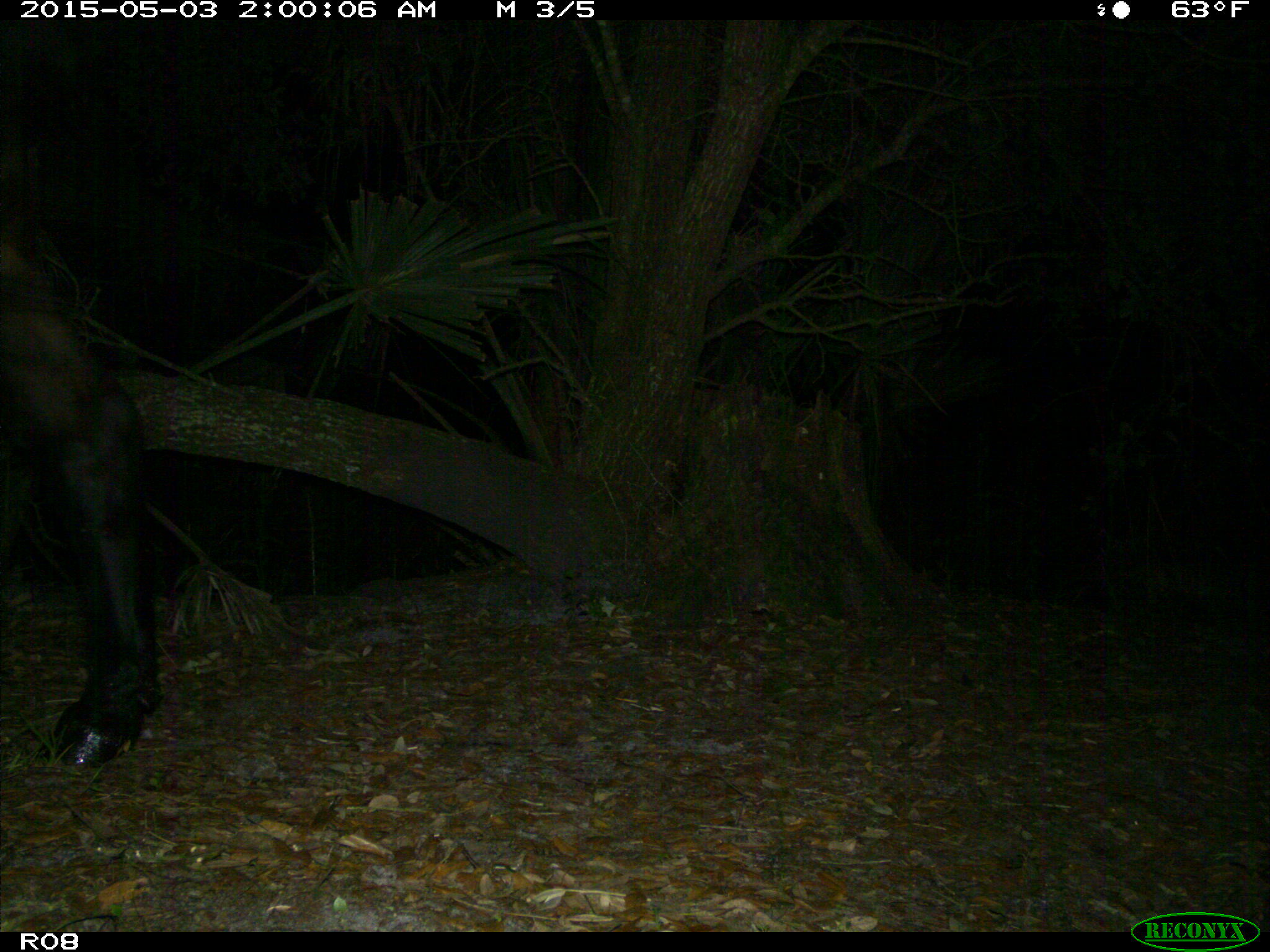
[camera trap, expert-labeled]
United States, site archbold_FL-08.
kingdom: Animalia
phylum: Chordata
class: Mammalia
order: Artiodactyla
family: Bovidae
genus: Bos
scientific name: Bos taurus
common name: domestic cow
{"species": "Bos taurus (domestic cow)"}